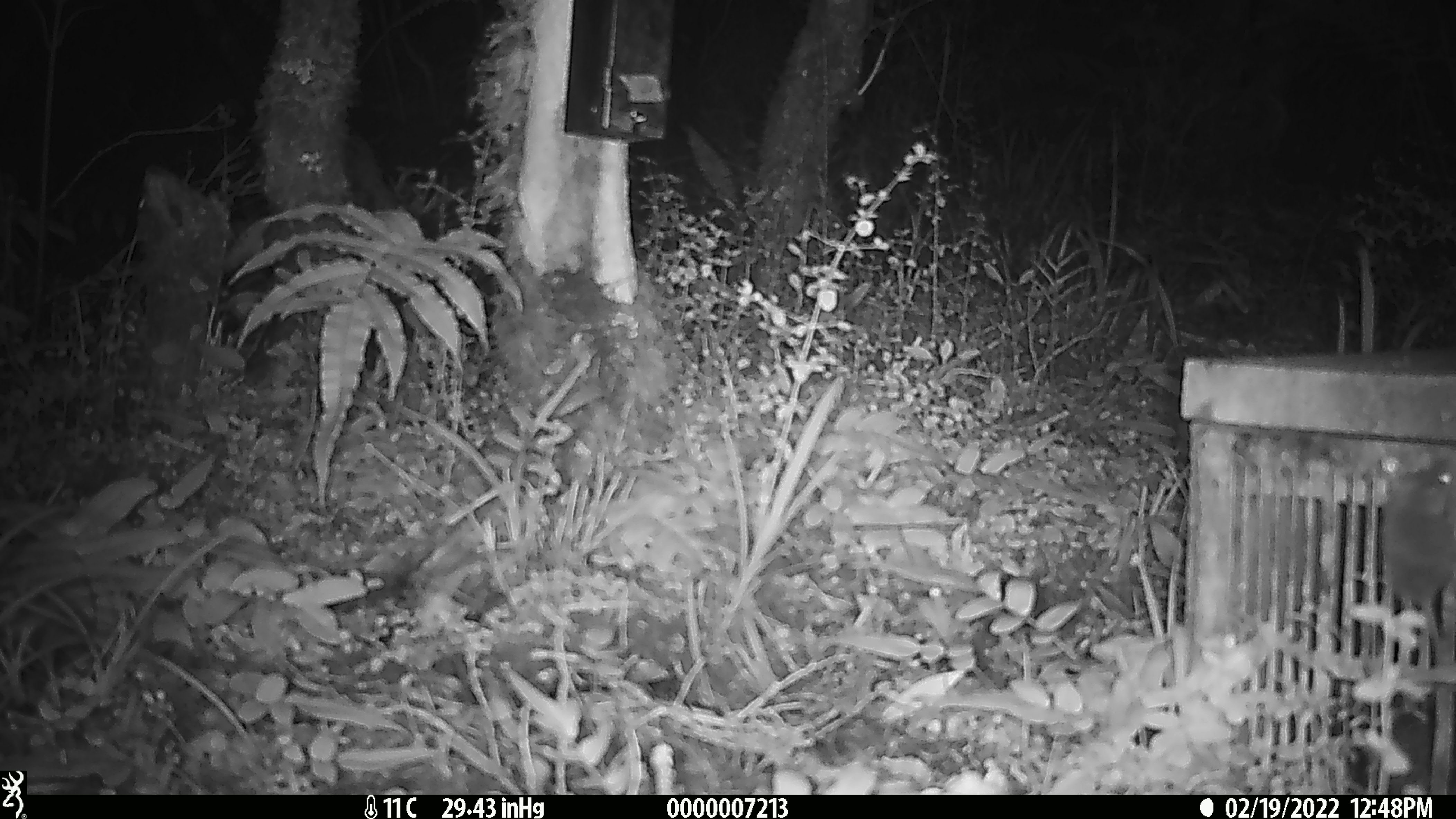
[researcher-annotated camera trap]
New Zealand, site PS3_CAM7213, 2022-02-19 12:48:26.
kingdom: Animalia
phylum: Chordata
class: Mammalia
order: Rodentia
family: Muridae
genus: Mus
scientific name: Mus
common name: mouse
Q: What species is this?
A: Mouse (Mus).